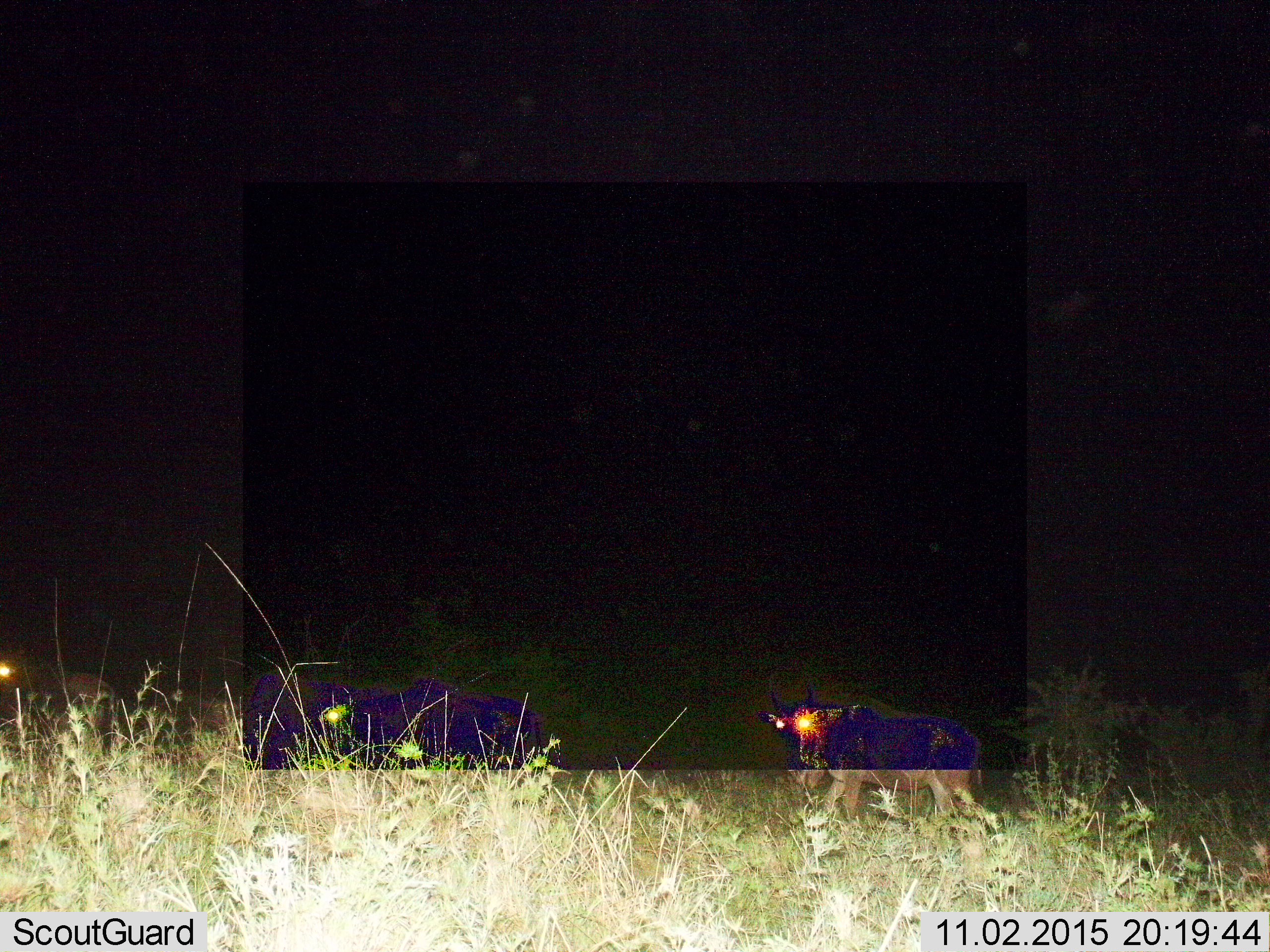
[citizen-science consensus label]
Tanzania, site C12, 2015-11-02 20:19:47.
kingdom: Animalia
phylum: Chordata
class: Mammalia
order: Artiodactyla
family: Bovidae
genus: Connochaetes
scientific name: Connochaetes taurinus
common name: blue wildebeest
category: wildebeest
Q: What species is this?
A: Wildebeest (blue wildebeest) (Connochaetes taurinus).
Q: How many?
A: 4.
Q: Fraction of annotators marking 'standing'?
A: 50%.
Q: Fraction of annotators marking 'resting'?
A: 17%.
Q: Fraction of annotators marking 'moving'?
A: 67%.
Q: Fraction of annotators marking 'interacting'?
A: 0%.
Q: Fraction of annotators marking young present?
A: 0%.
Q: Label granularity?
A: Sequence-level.